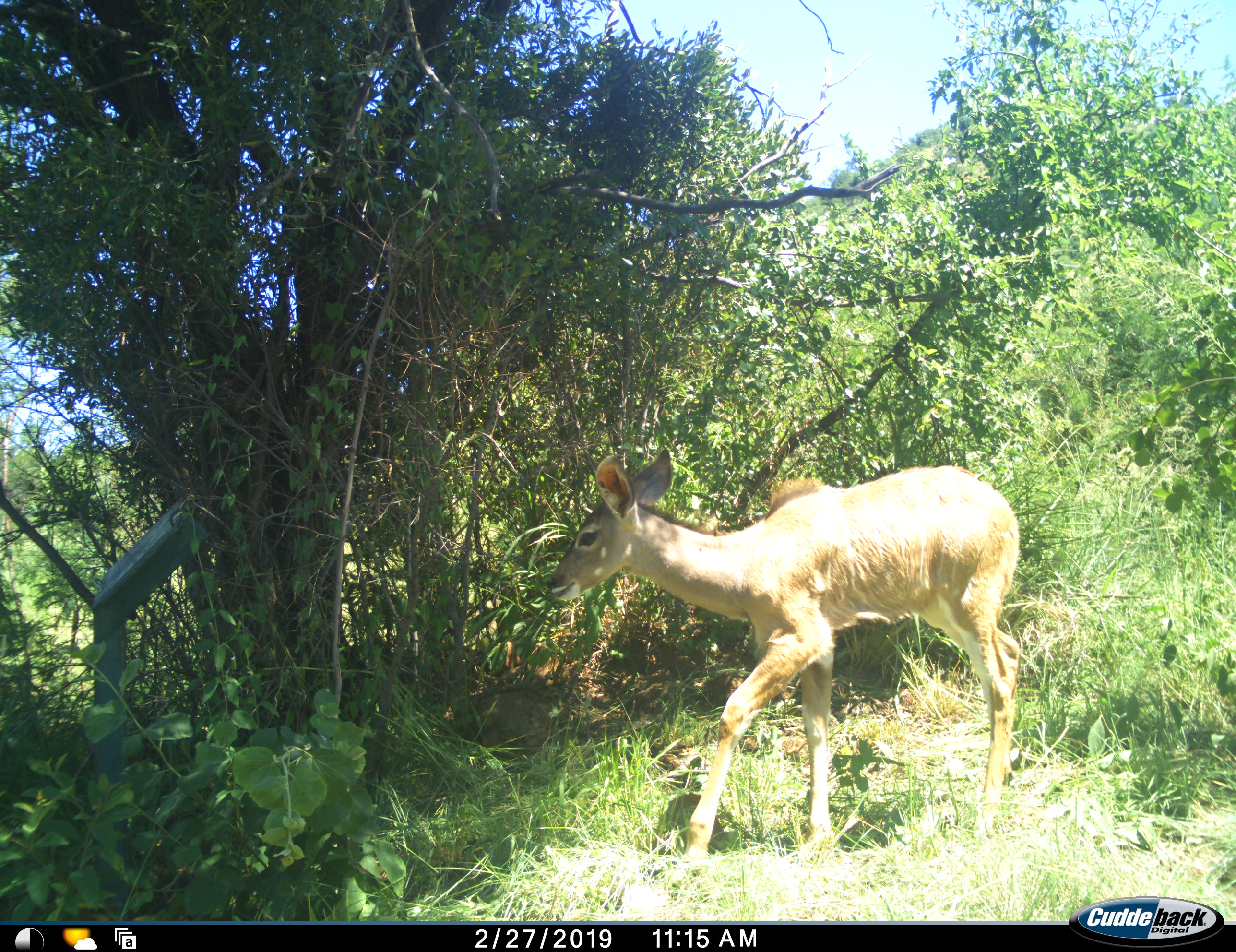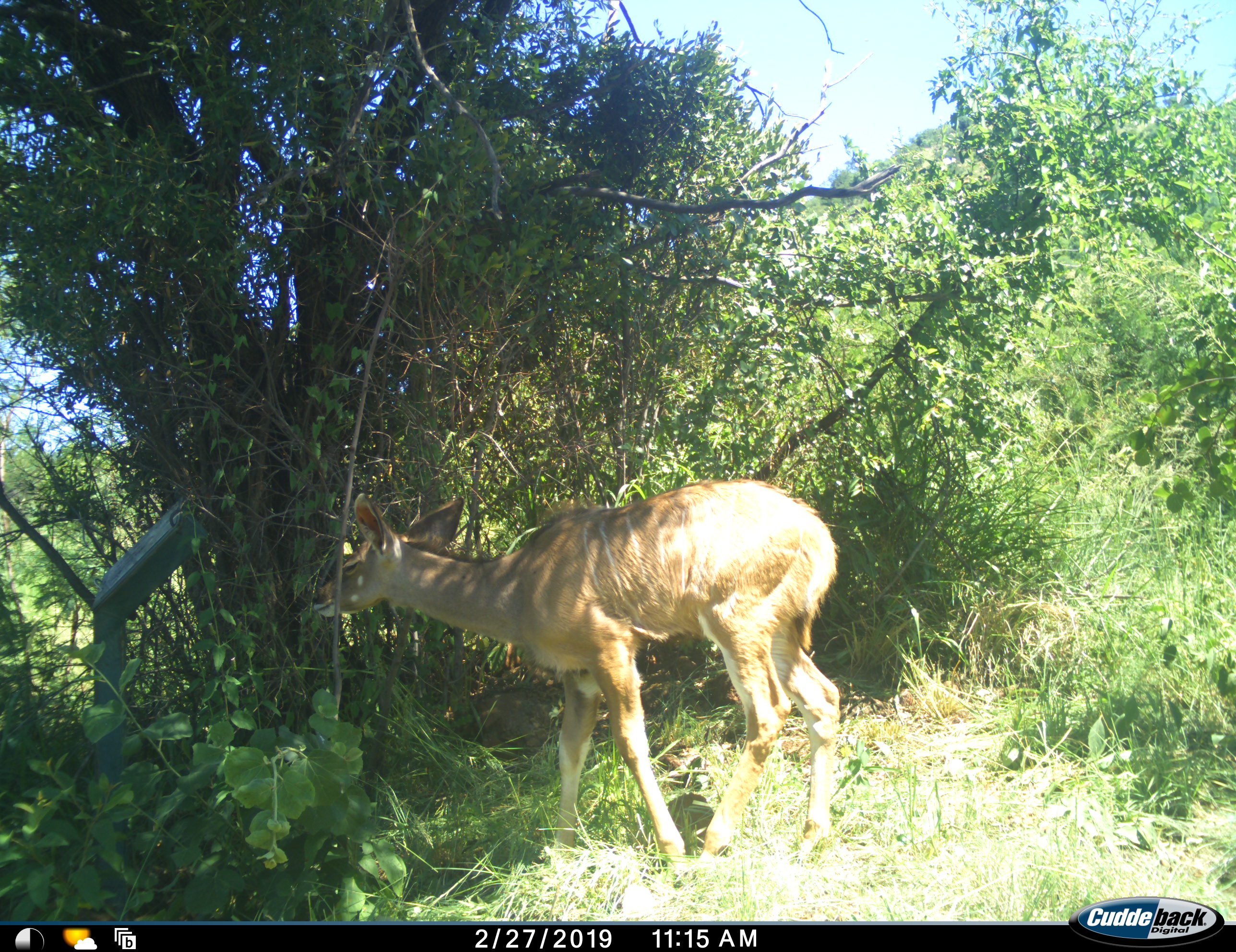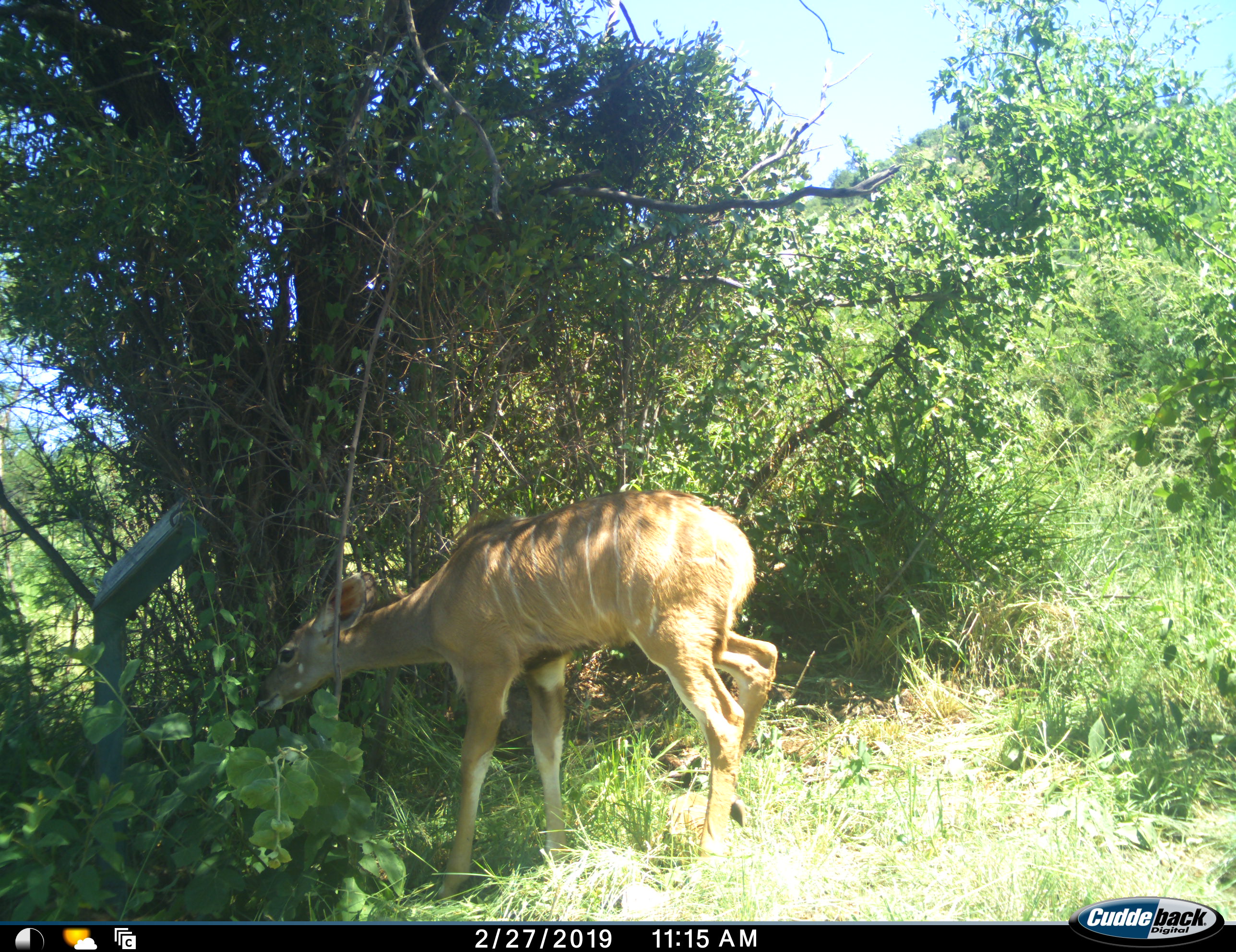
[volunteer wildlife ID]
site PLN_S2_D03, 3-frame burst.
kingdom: Animalia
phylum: Chordata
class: Mammalia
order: Artiodactyla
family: Bovidae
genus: Tragelaphus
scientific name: Tragelaphus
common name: kudu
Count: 1.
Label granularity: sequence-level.